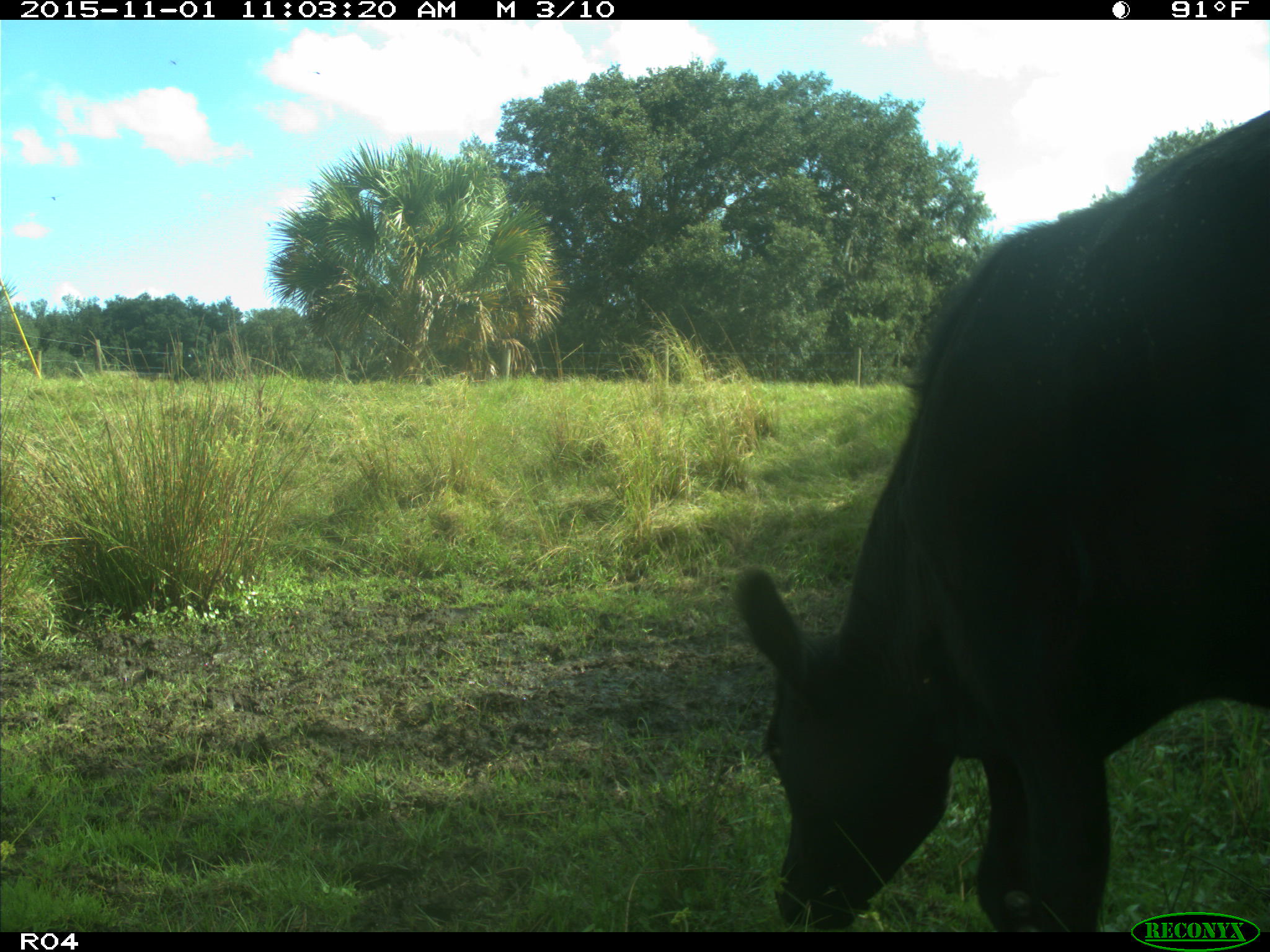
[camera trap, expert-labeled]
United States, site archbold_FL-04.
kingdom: Animalia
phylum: Chordata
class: Mammalia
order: Artiodactyla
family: Bovidae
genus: Bos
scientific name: Bos taurus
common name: domestic cow